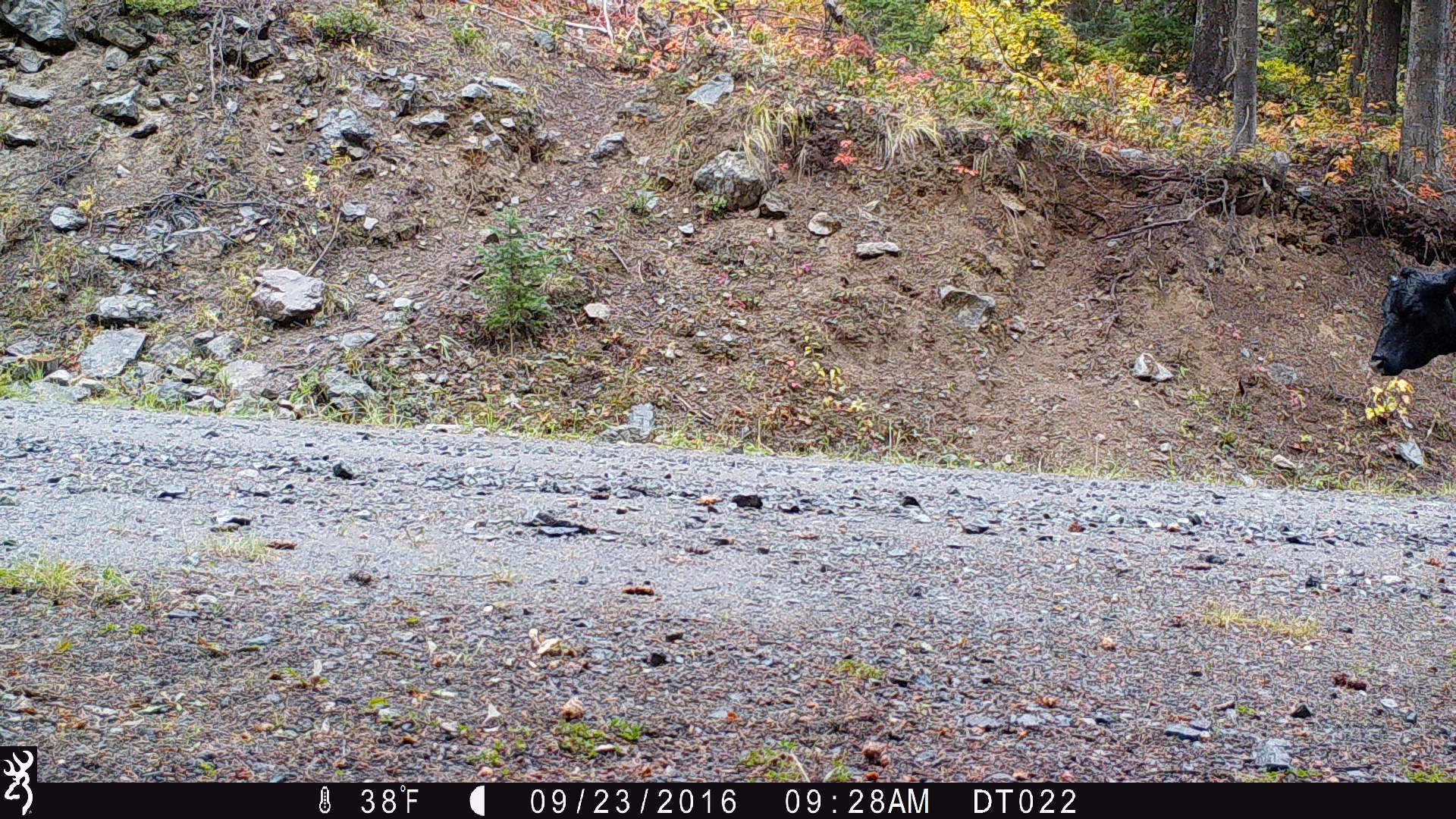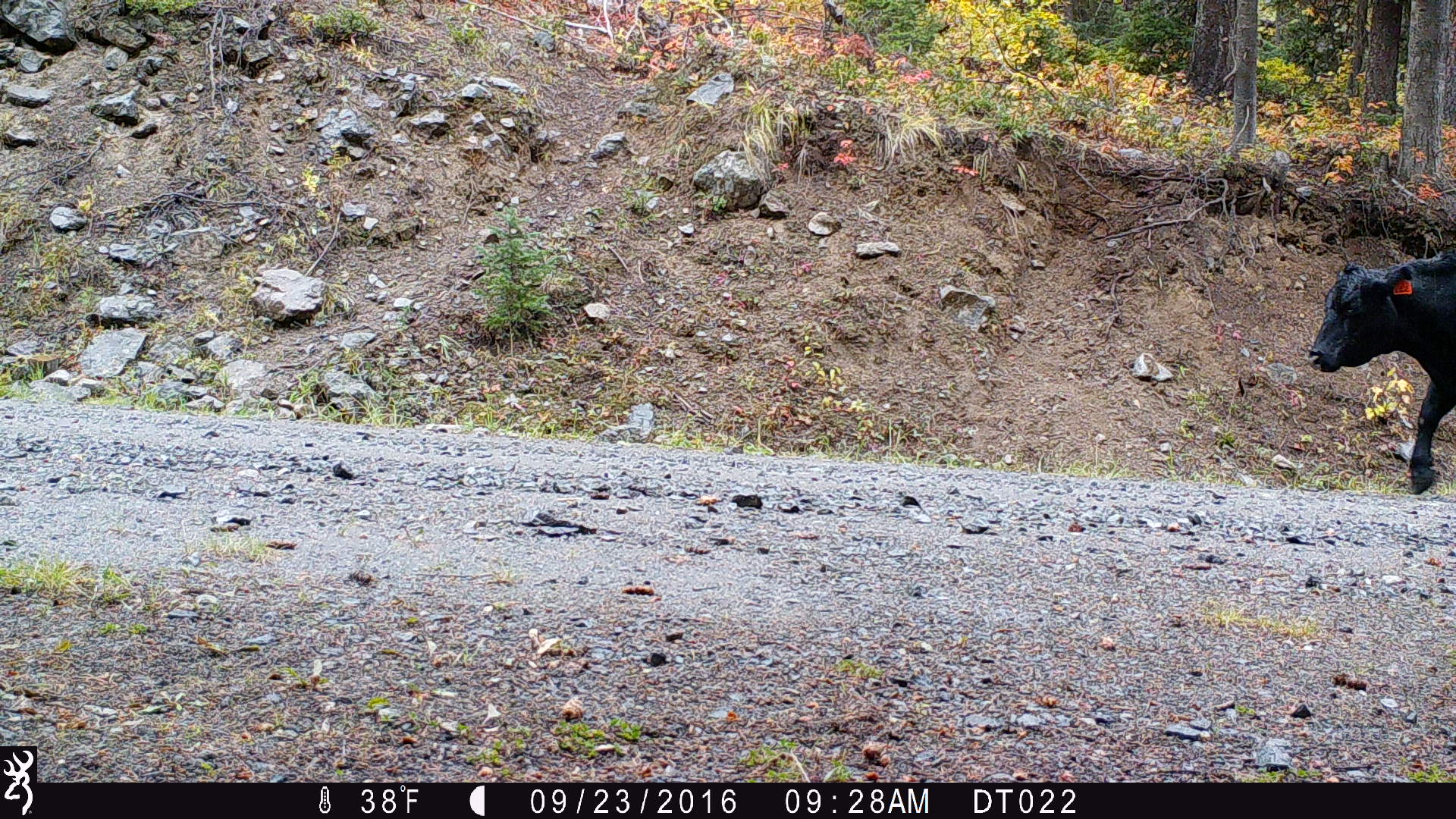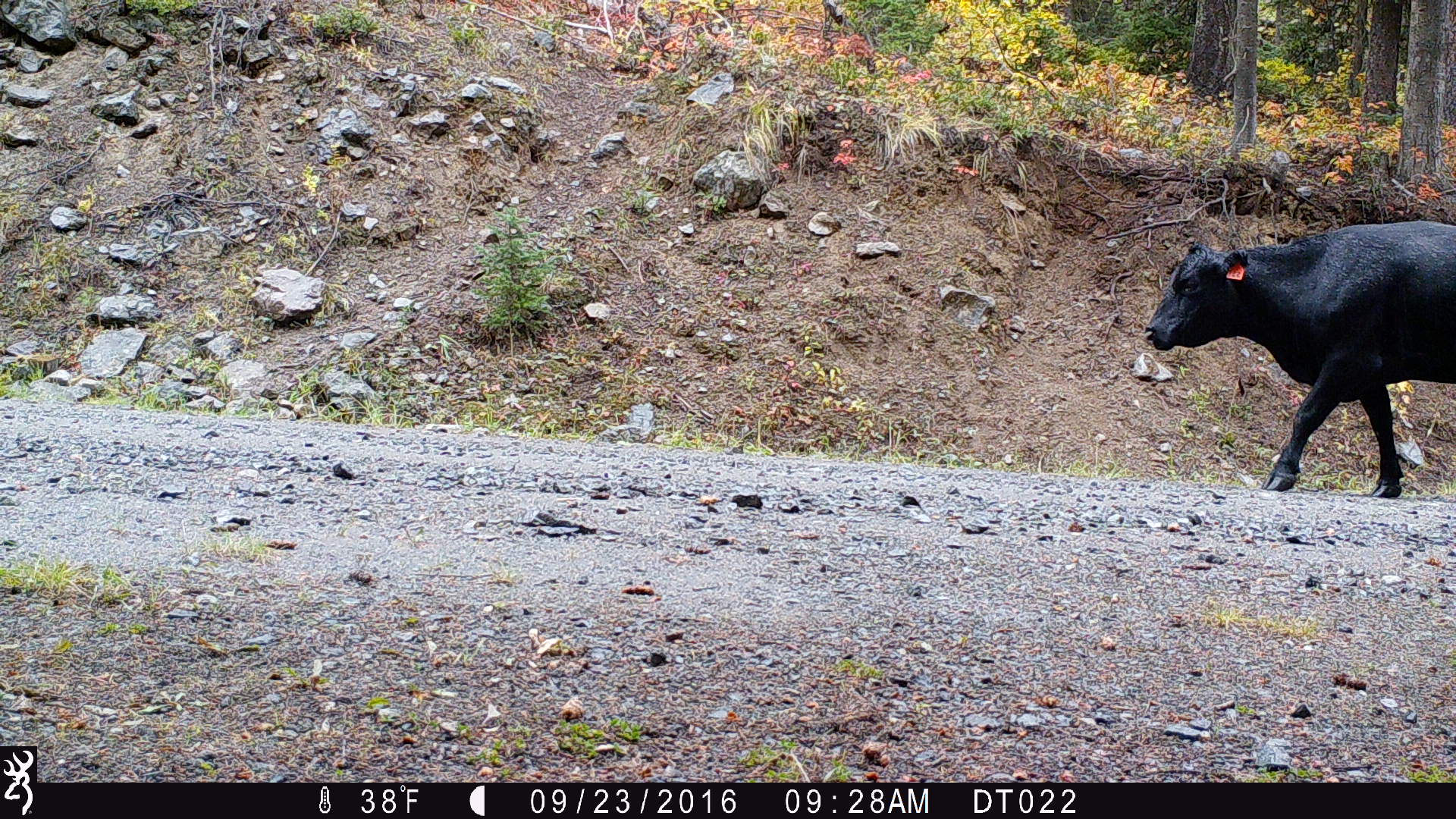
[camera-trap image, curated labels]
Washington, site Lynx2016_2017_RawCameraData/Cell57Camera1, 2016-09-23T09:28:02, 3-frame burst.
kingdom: Animalia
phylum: Chordata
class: Mammalia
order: Artiodactyla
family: Bovidae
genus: Bos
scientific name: Bos taurus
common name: domestic cattle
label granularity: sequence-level